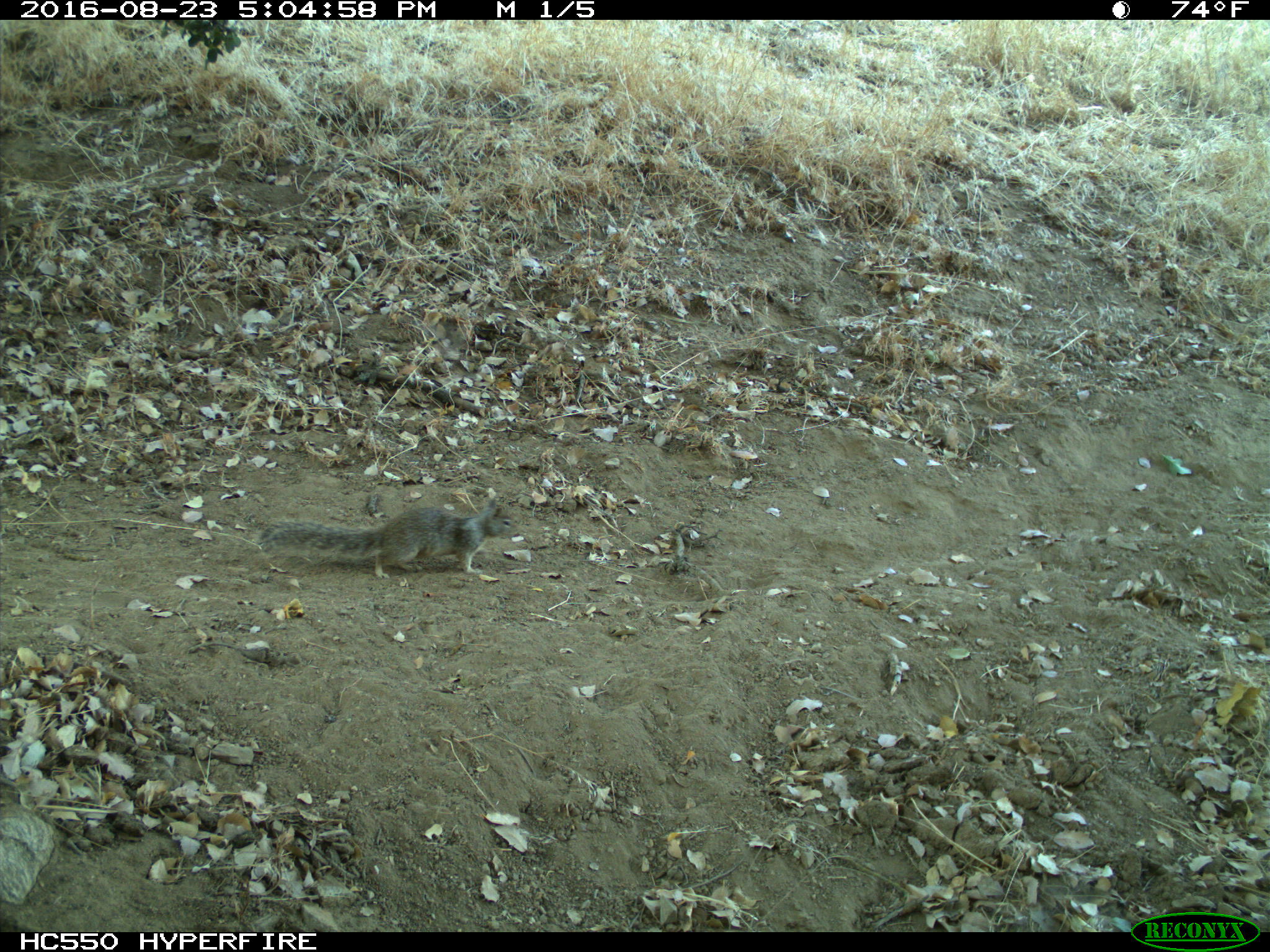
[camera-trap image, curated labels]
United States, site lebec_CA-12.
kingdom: Animalia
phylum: Chordata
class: Mammalia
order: Rodentia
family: Sciuridae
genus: Otospermophilus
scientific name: Otospermophilus beecheyi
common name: california ground squirrel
Otospermophilus beecheyi (california ground squirrel).